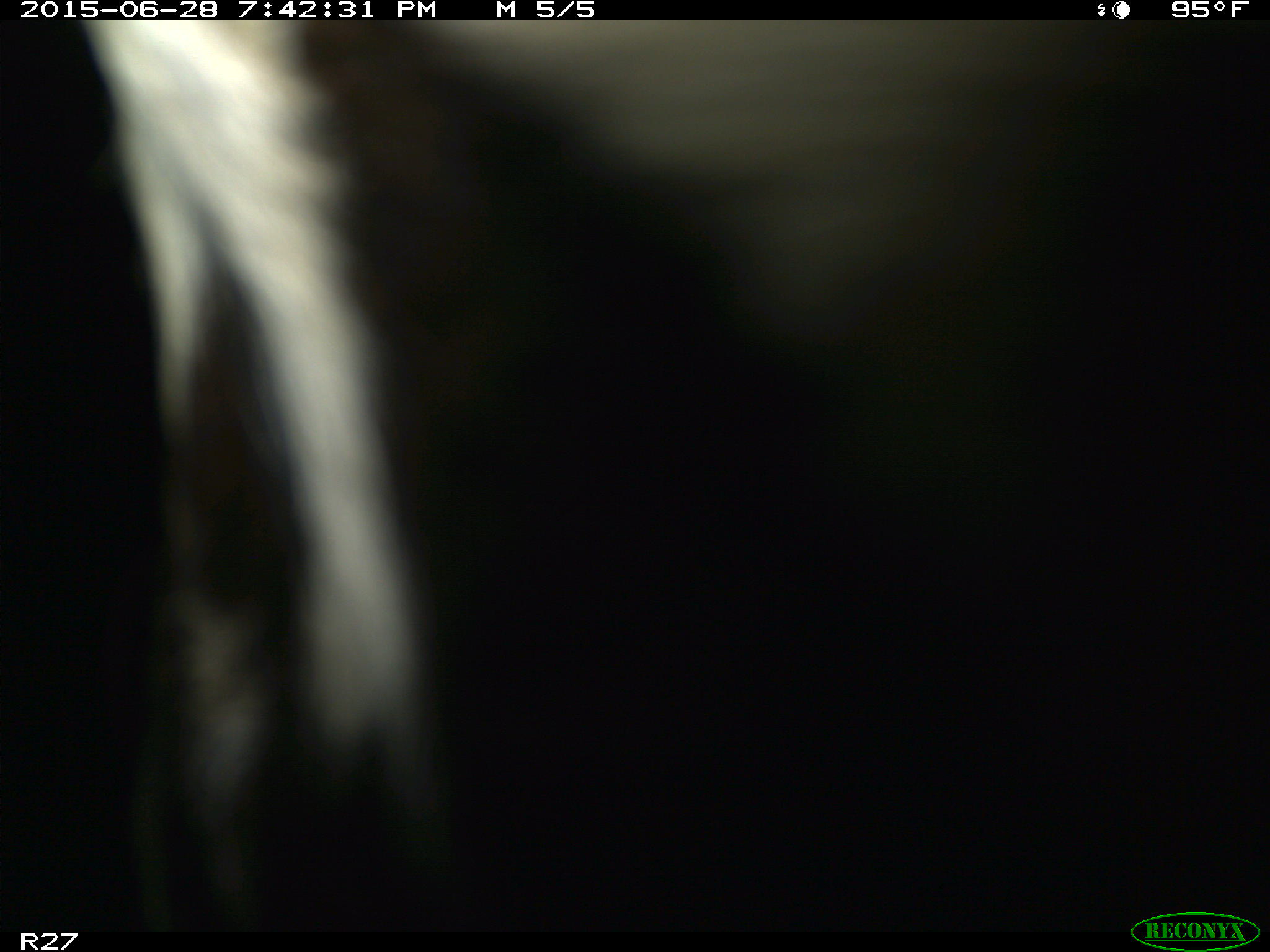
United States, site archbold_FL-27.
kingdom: Animalia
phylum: Chordata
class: Mammalia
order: Artiodactyla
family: Bovidae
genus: Bos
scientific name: Bos taurus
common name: domestic cow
Bos taurus (domestic cow).